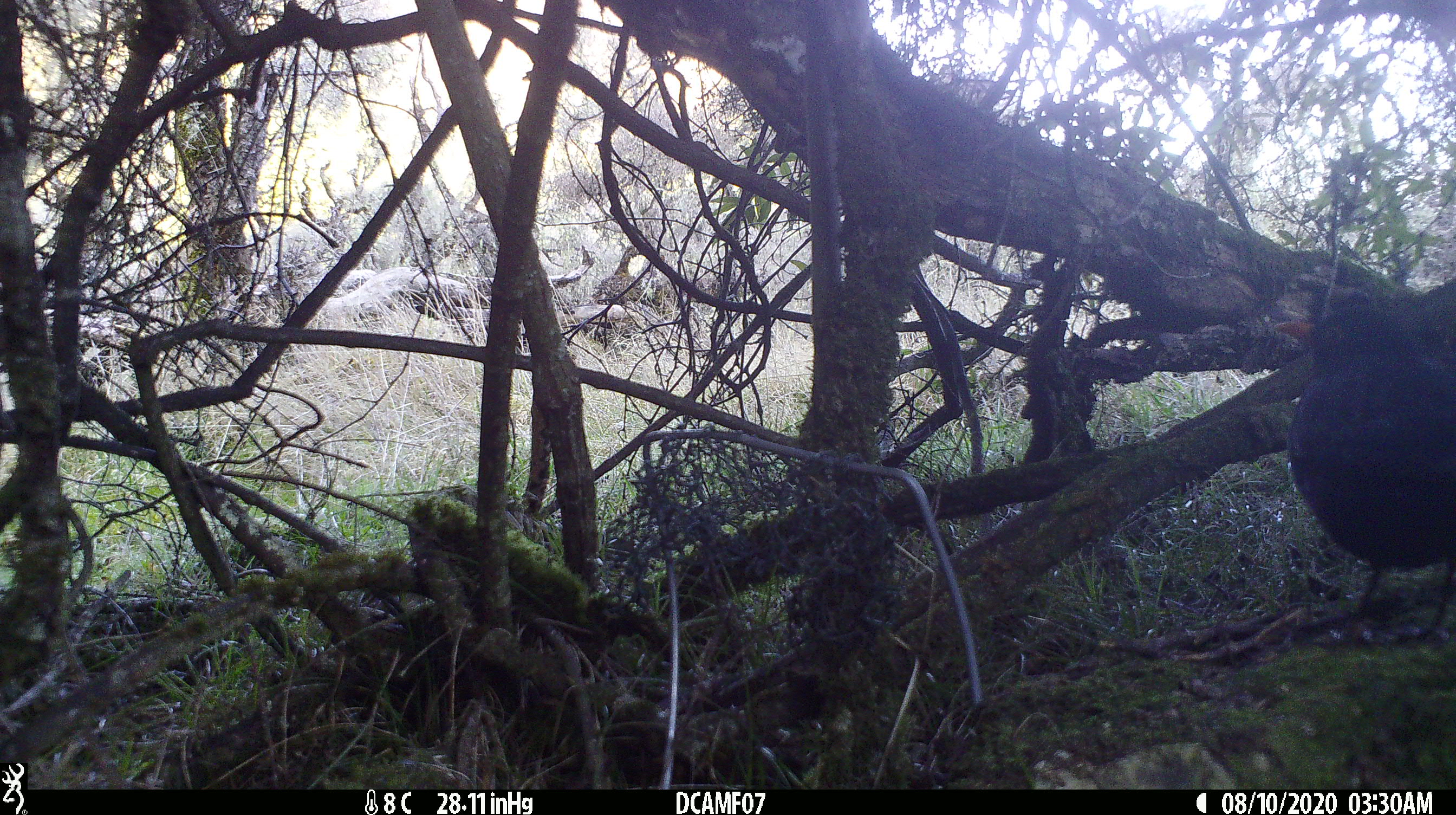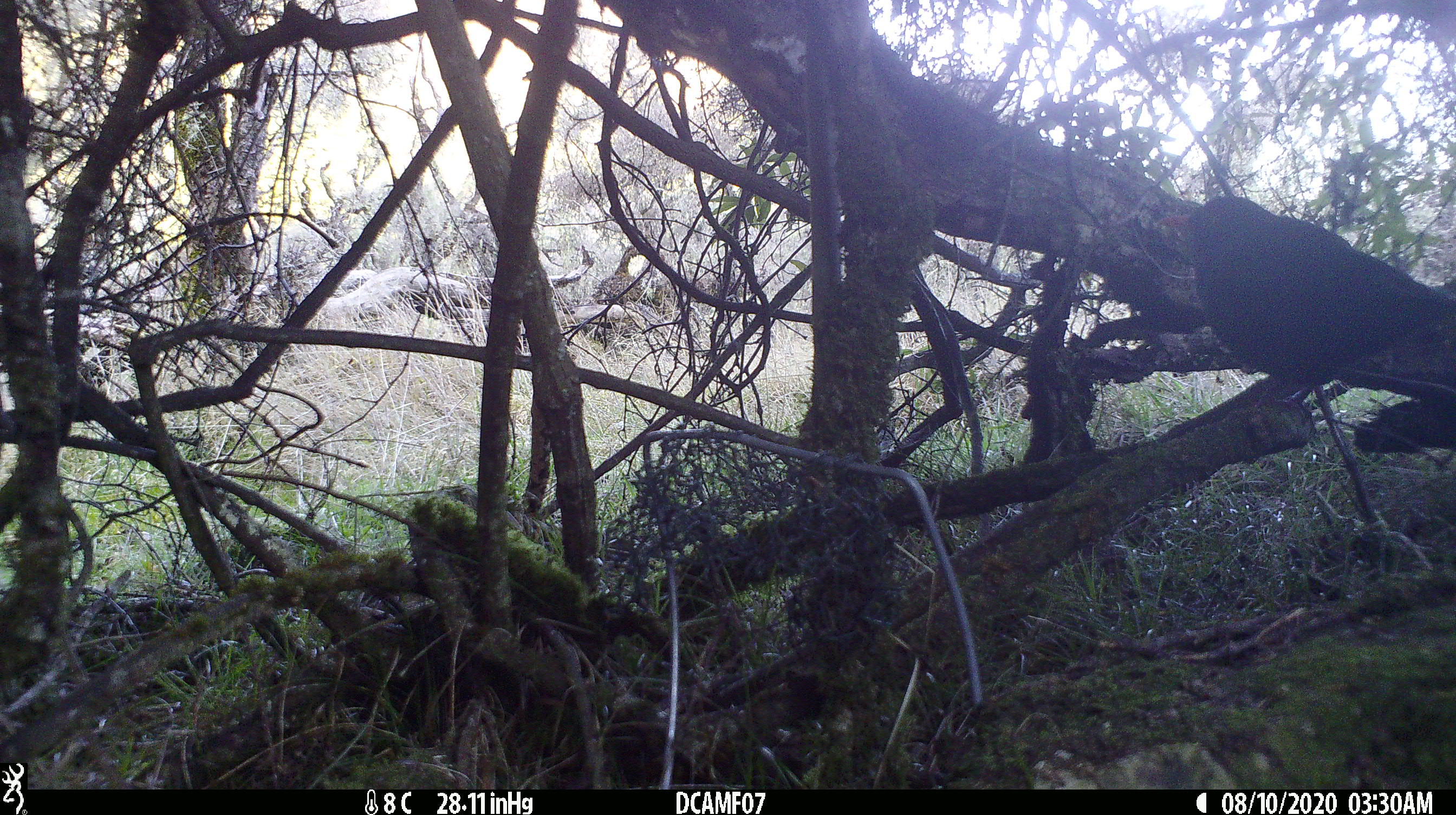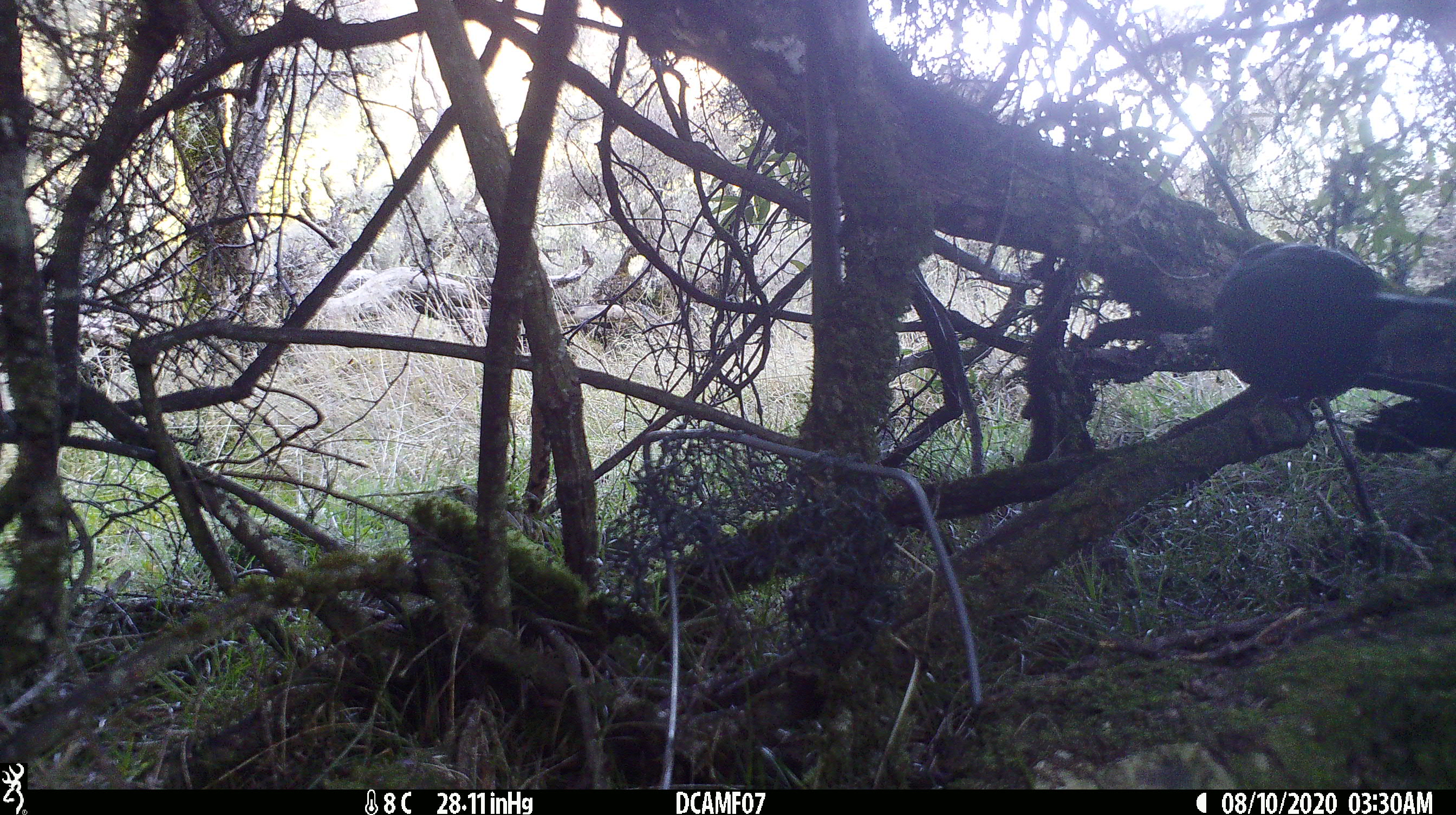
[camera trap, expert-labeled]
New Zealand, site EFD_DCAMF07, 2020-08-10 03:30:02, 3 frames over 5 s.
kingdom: Animalia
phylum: Chordata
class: Aves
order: Passeriformes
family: Turdidae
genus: Turdus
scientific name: Turdus merula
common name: eurasian blackbird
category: blackbird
Blackbird (eurasian blackbird) (Turdus merula).